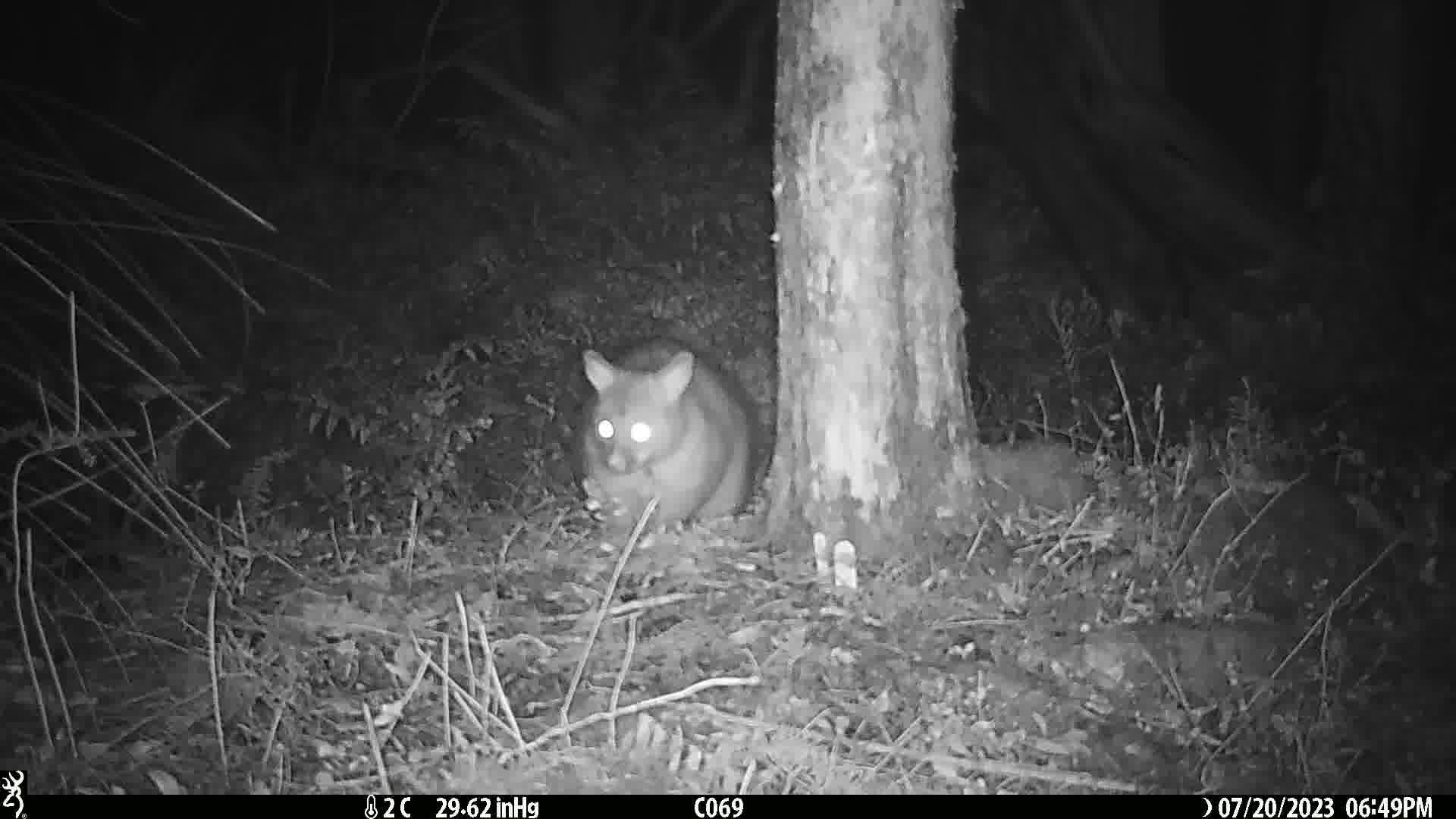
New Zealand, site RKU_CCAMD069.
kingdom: Animalia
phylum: Chordata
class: Mammalia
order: Diprotodontia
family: Phalangeridae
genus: Trichosurus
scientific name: Trichosurus vulpecula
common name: common brushtail possum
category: possum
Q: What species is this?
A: Possum (common brushtail possum) (Trichosurus vulpecula).